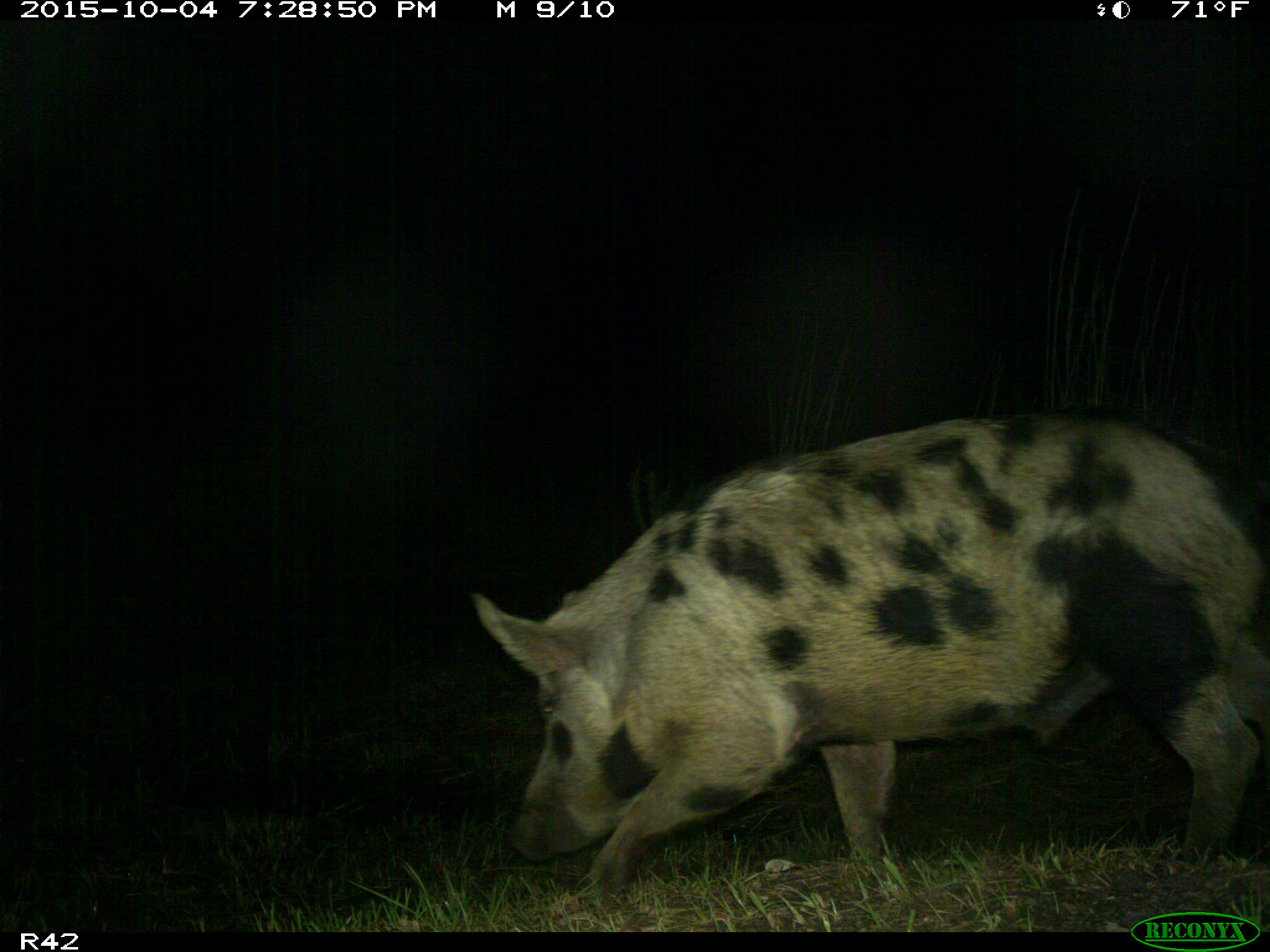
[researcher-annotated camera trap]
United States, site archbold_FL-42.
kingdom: Animalia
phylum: Chordata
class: Mammalia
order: Artiodactyla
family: Suidae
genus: Sus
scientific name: Sus scrofa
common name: wild boar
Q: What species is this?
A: Sus scrofa (wild boar).